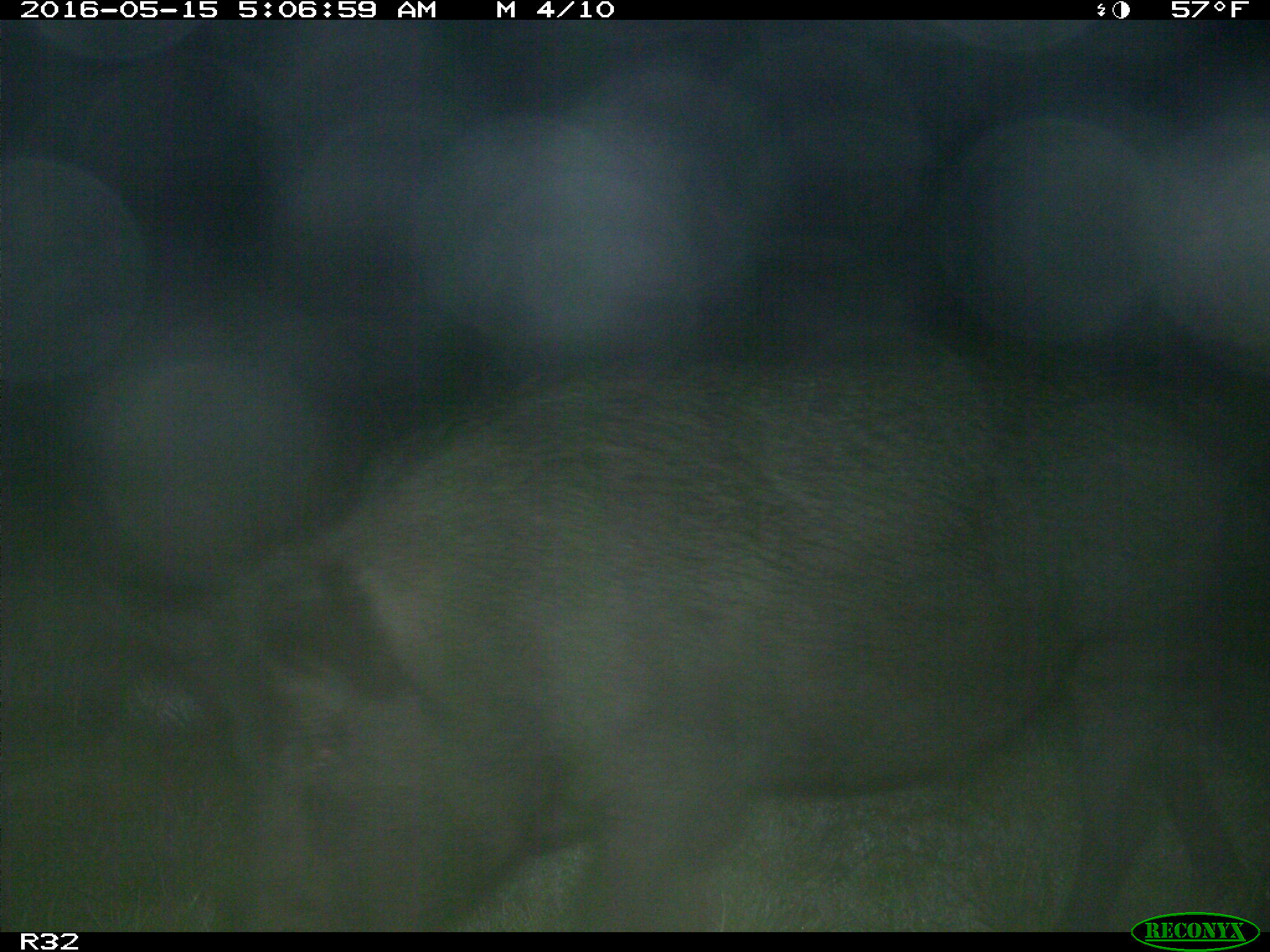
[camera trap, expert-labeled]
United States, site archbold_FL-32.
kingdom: Animalia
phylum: Chordata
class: Mammalia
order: Artiodactyla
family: Suidae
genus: Sus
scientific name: Sus scrofa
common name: wild boar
Sus scrofa (wild boar).